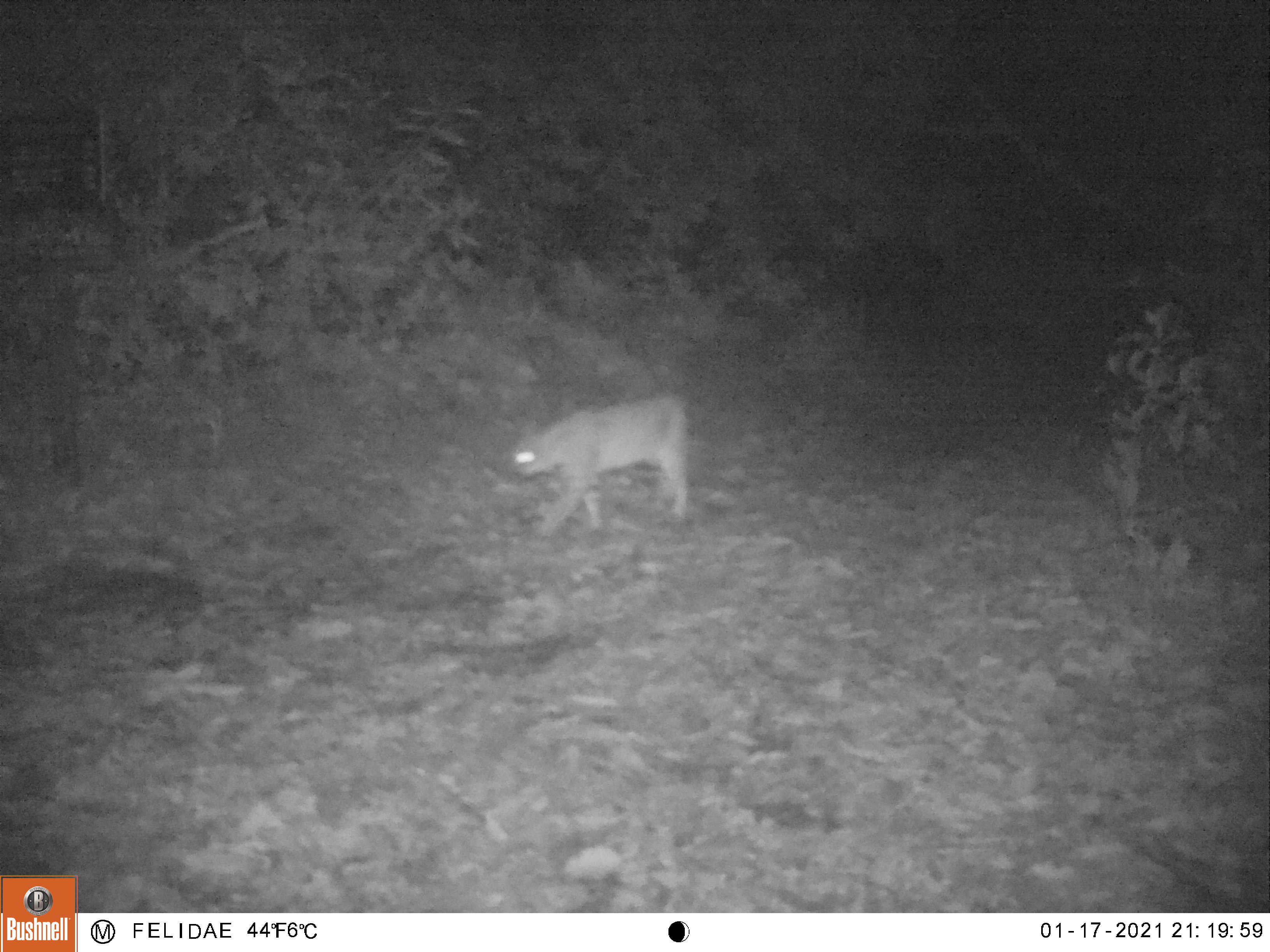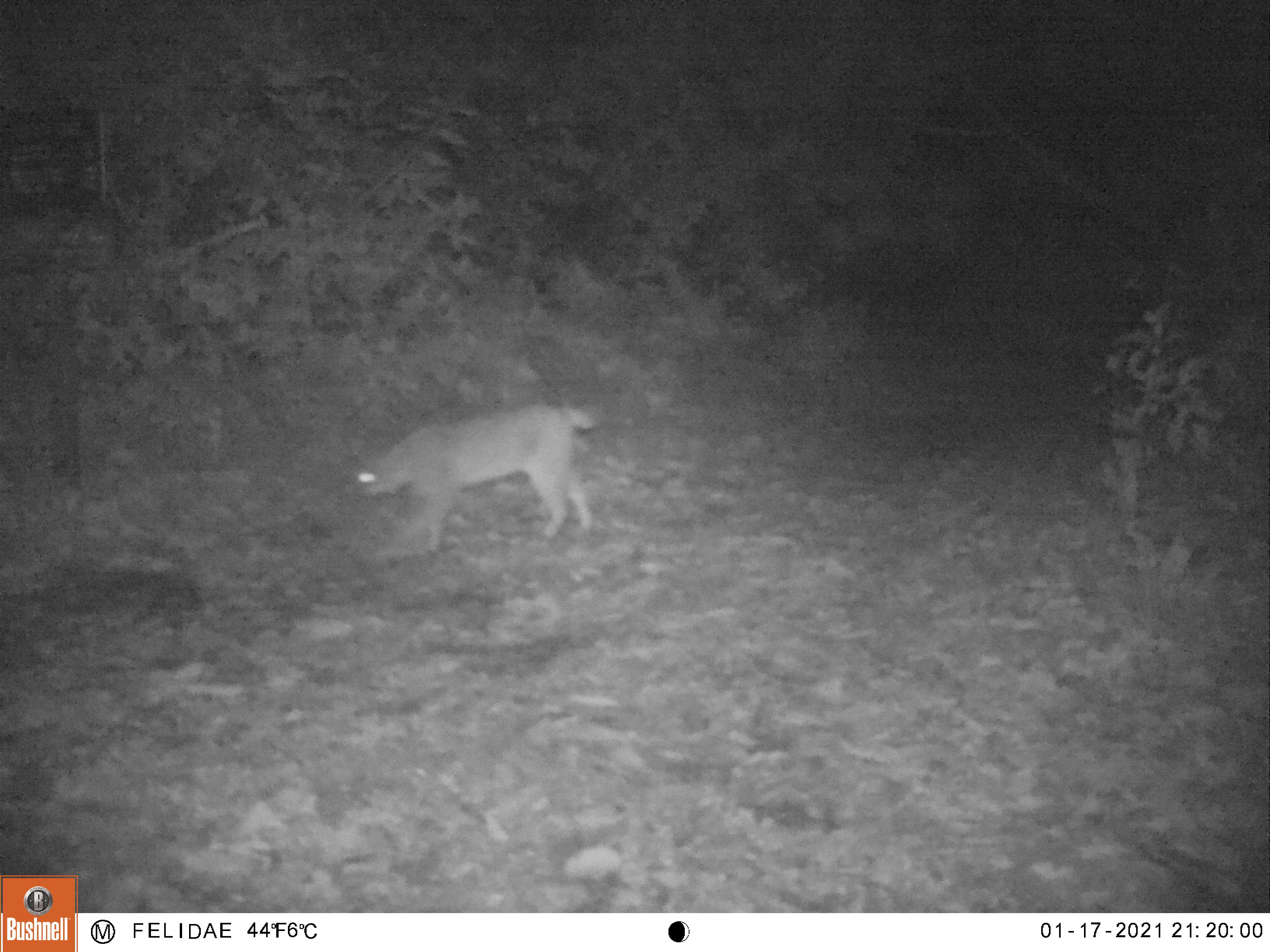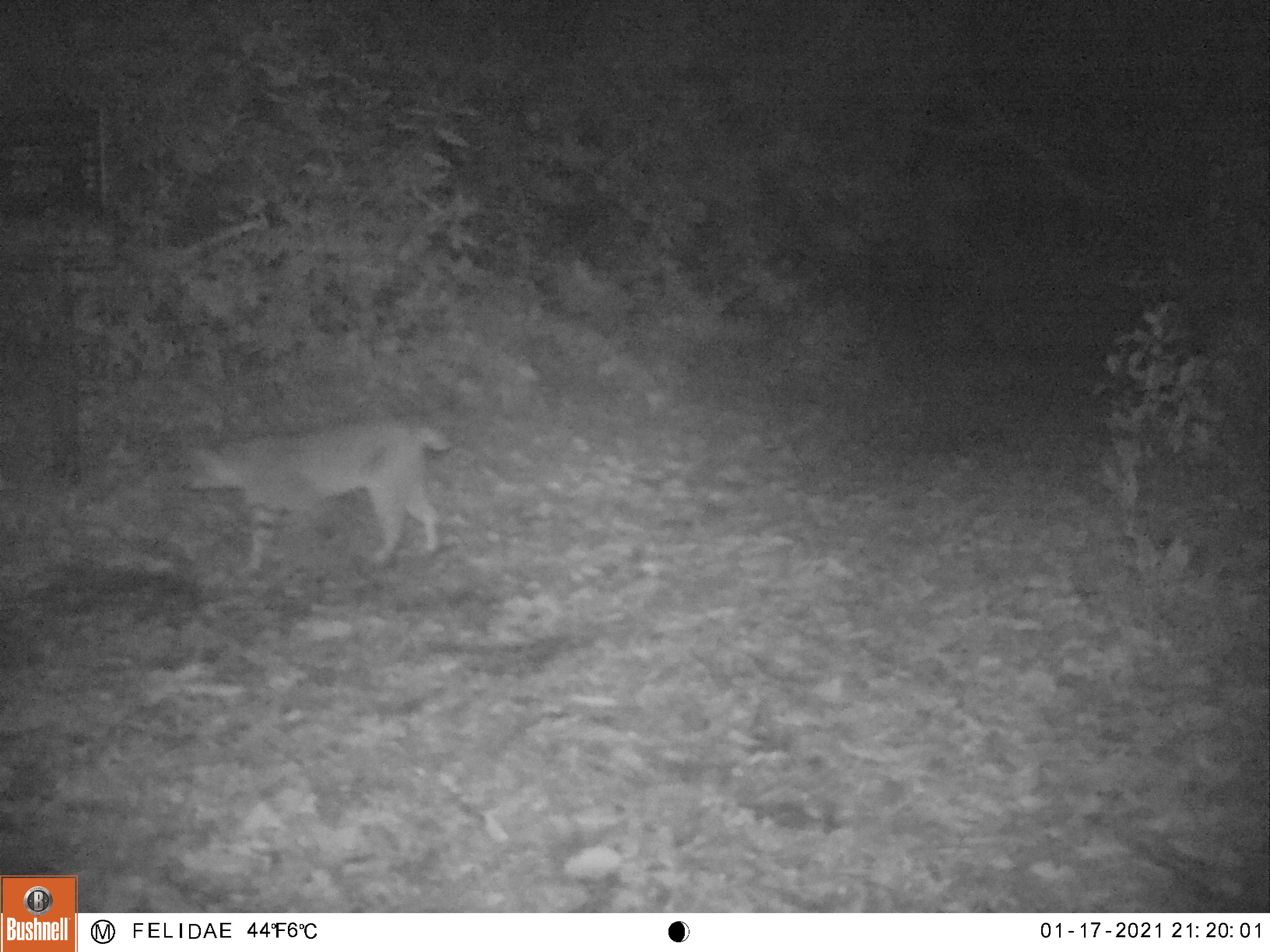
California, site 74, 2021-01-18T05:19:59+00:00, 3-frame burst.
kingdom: Animalia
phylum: Chordata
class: Mammalia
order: Carnivora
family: Felidae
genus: Lynx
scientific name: Lynx rufus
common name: bobcat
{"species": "bobcat (Lynx rufus)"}